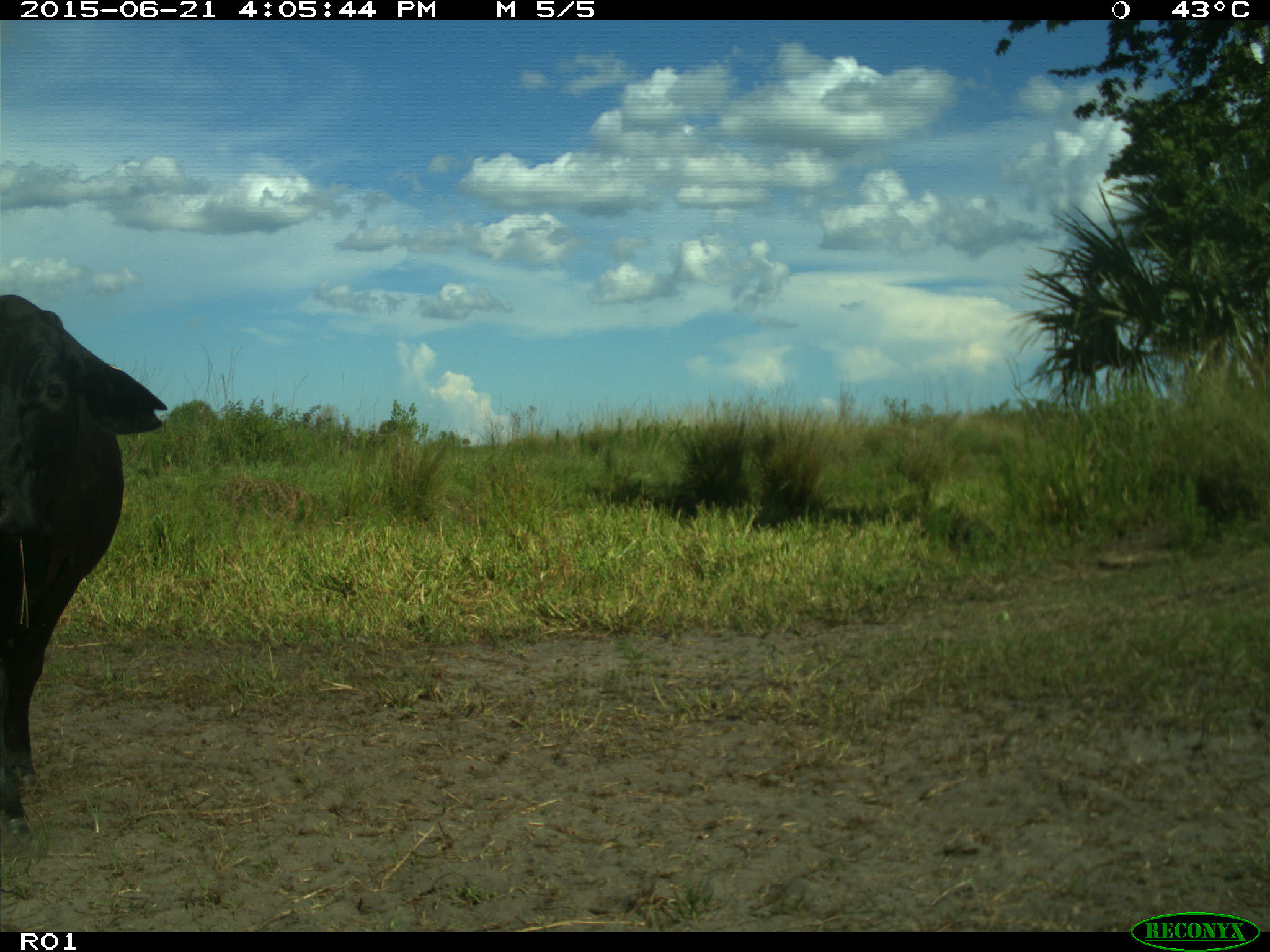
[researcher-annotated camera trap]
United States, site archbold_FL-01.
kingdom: Animalia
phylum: Chordata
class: Mammalia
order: Artiodactyla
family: Bovidae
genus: Bos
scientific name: Bos taurus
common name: domestic cow